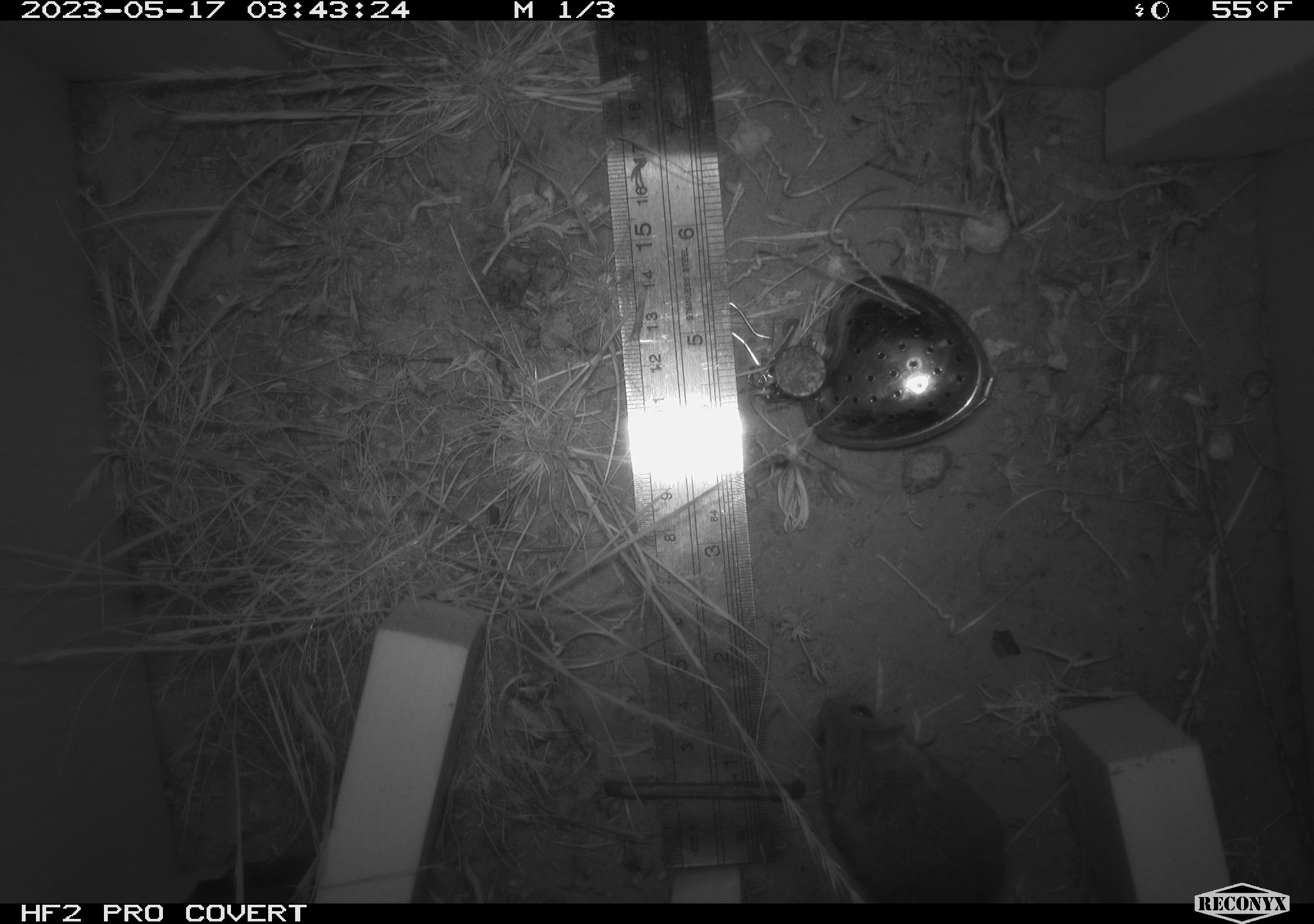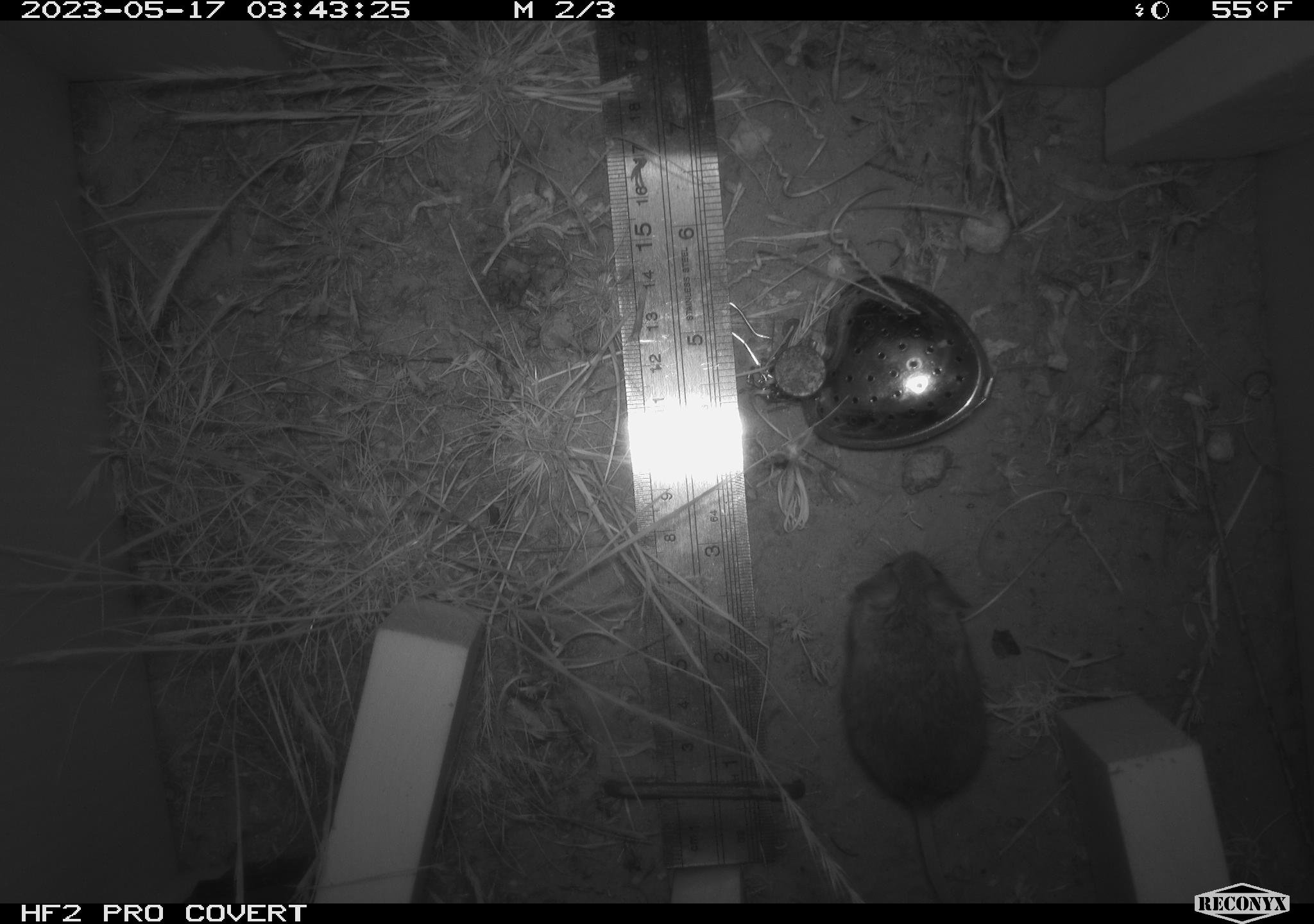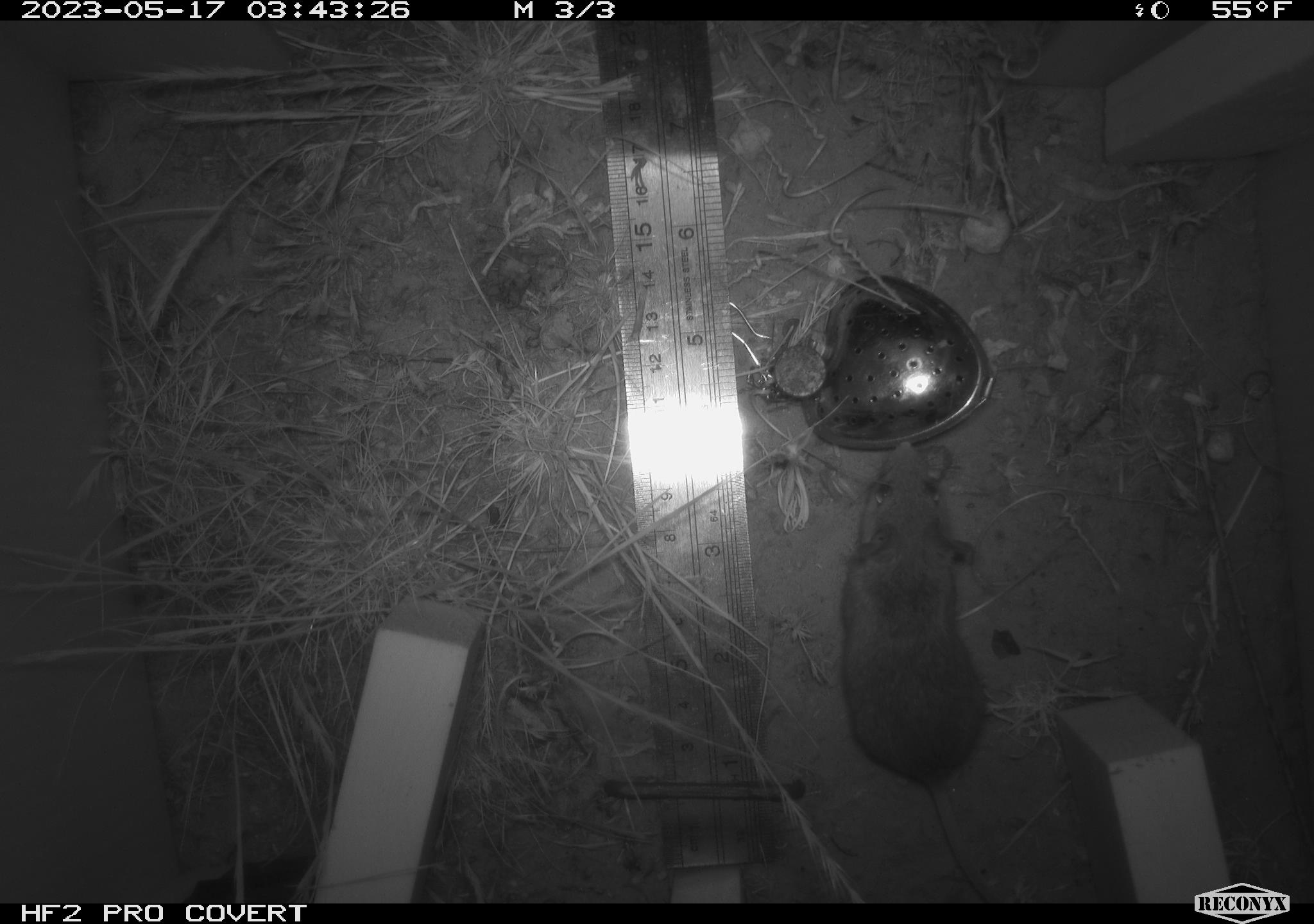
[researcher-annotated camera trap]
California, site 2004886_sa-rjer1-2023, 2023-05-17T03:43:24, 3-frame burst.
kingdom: Animalia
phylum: Chordata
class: Mammalia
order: Rodentia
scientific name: Rodentia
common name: mouse species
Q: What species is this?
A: Mouse species (Rodentia).